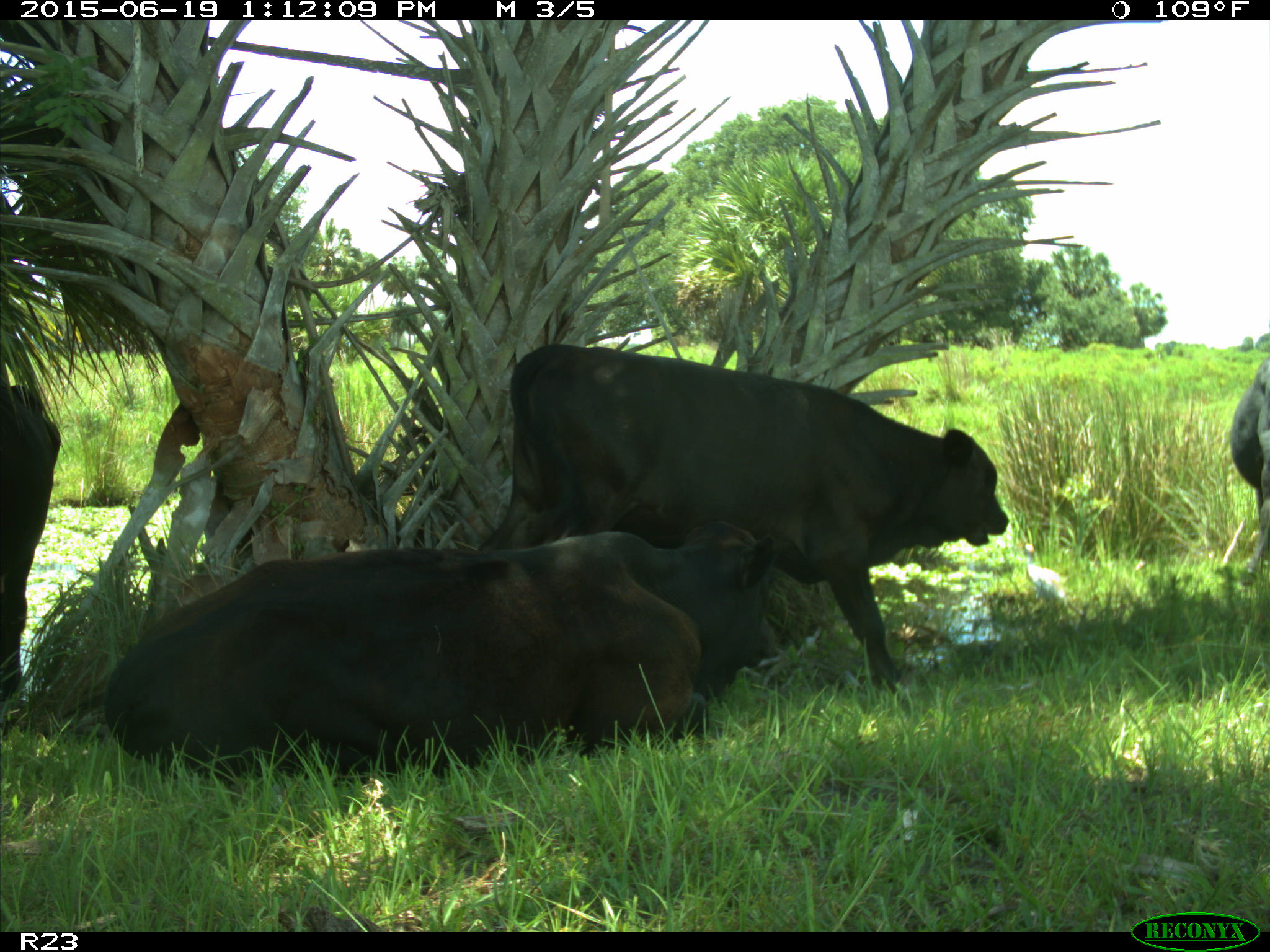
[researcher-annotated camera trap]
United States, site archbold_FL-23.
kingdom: Animalia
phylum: Chordata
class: Mammalia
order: Artiodactyla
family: Suidae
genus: Sus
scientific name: Sus scrofa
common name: wild boar